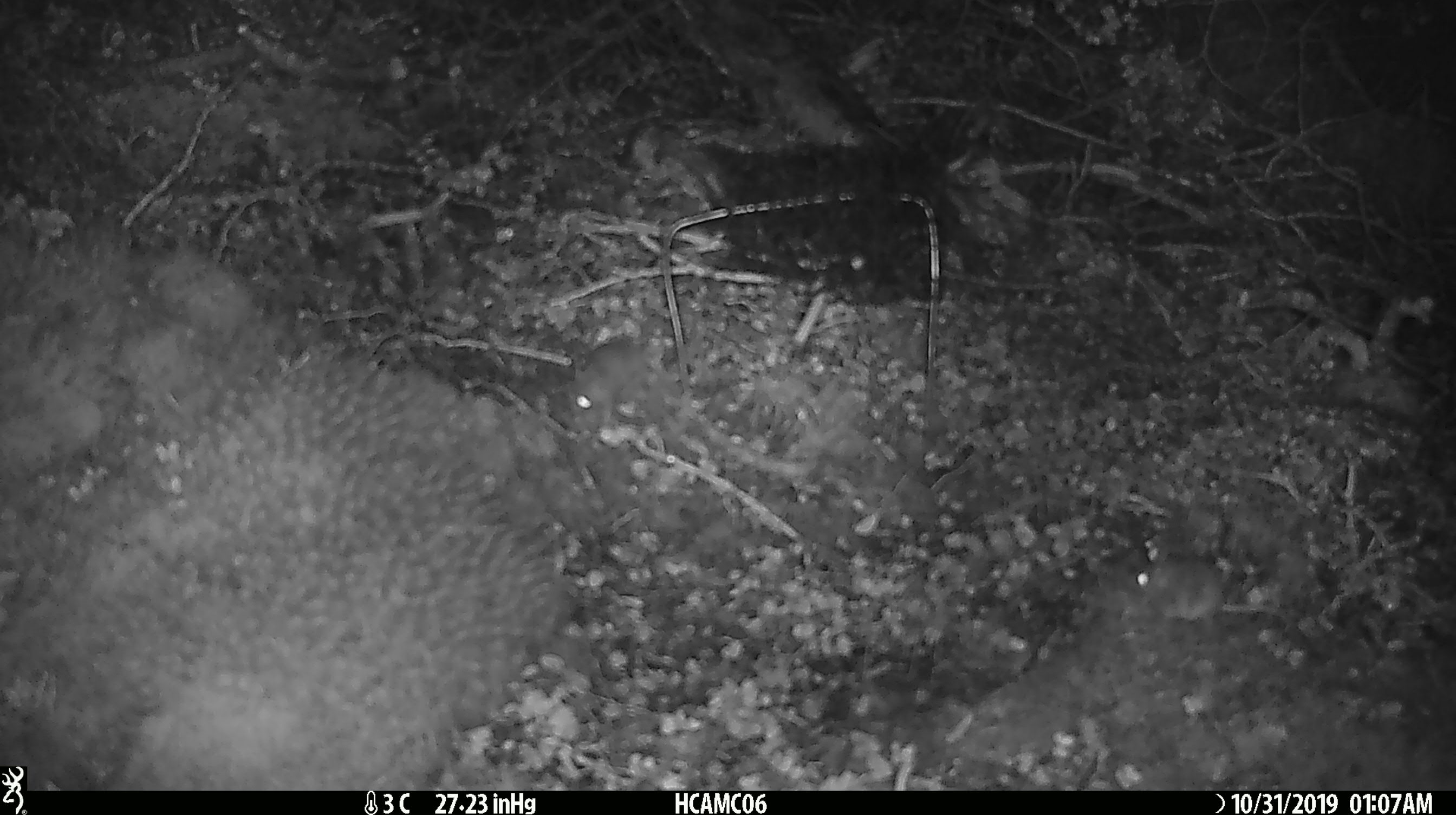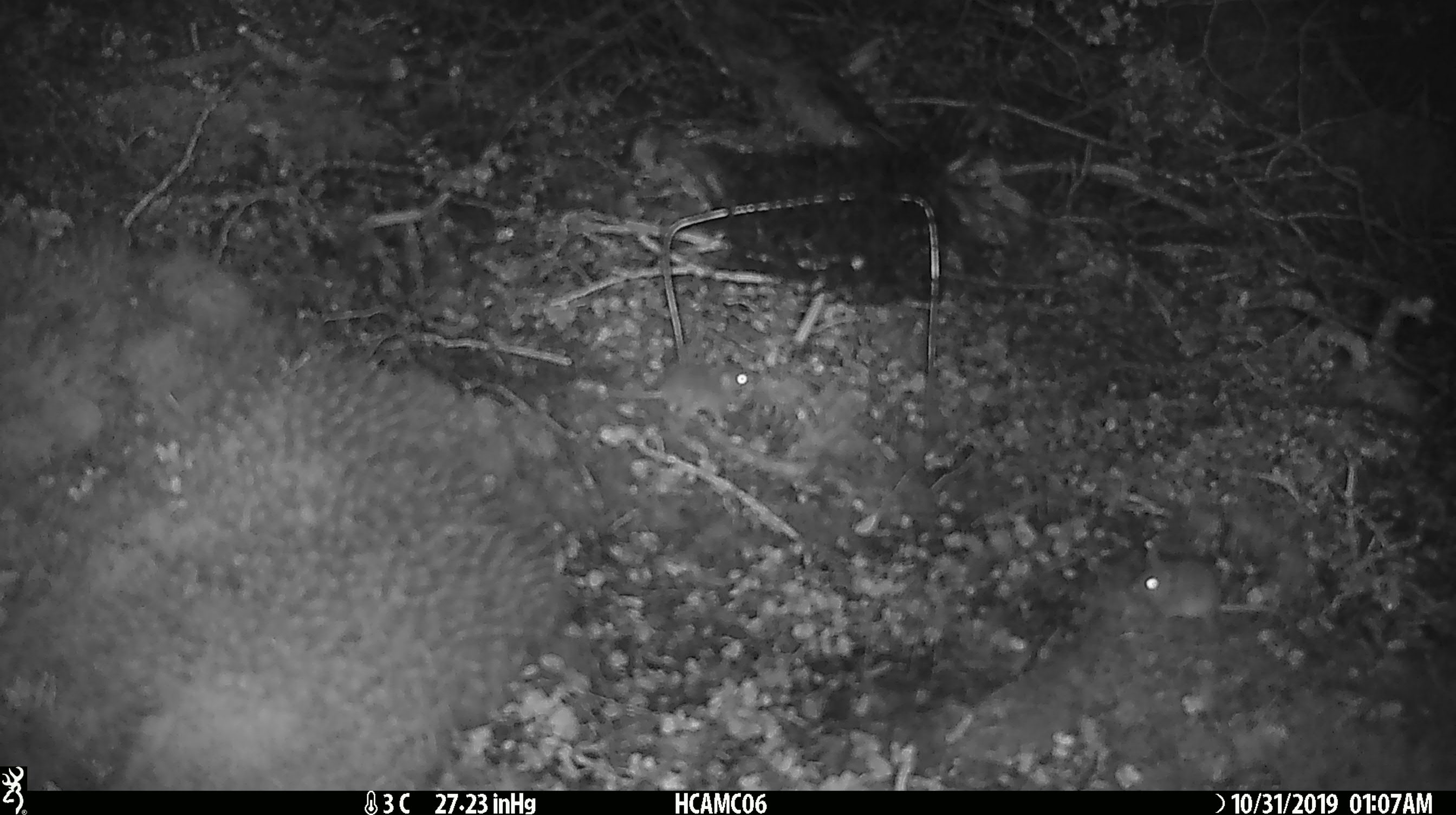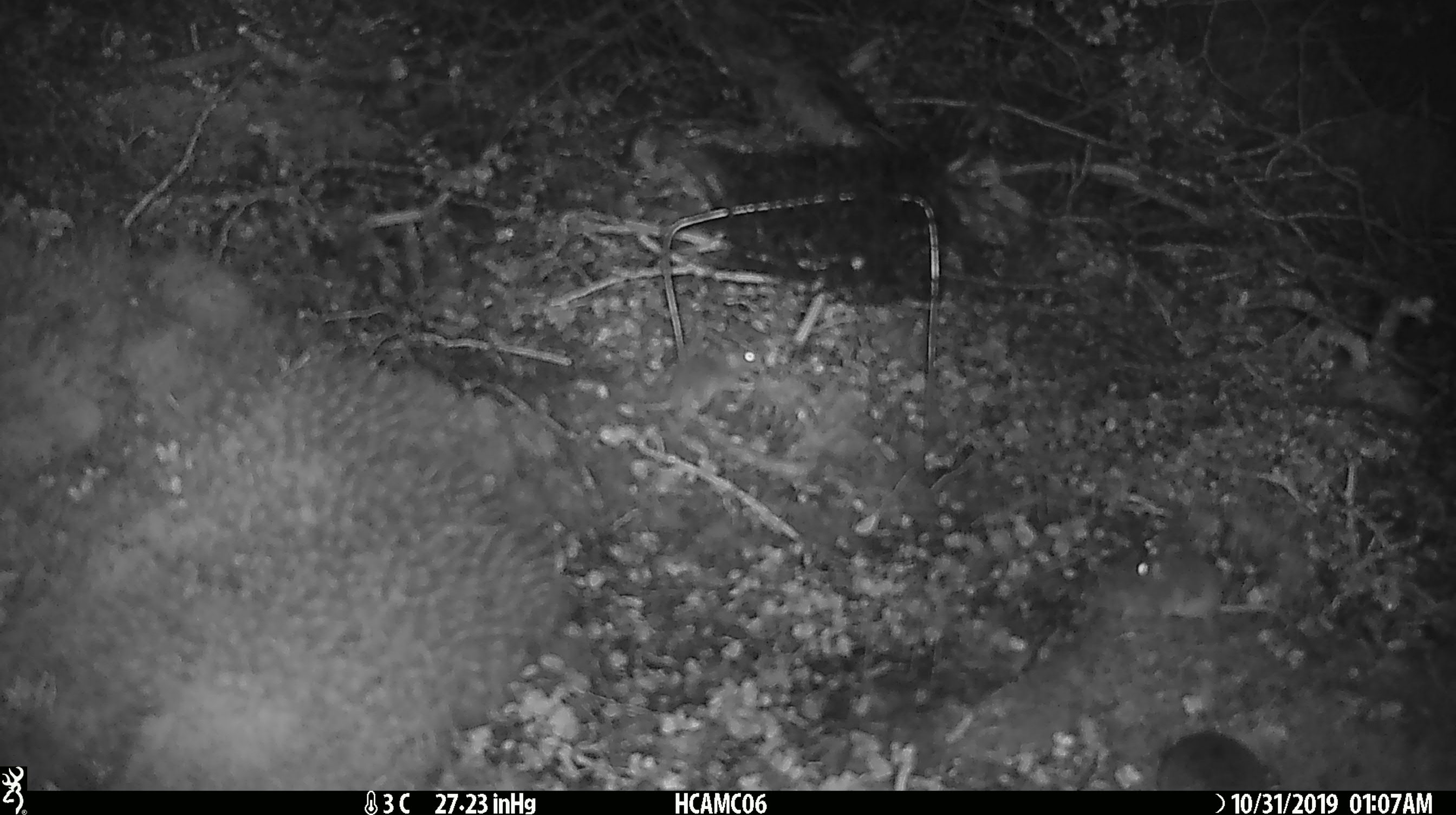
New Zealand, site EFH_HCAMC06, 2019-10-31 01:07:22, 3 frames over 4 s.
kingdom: Animalia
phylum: Chordata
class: Mammalia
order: Rodentia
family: Muridae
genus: Mus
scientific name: Mus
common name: mouse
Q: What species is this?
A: Mouse (Mus).